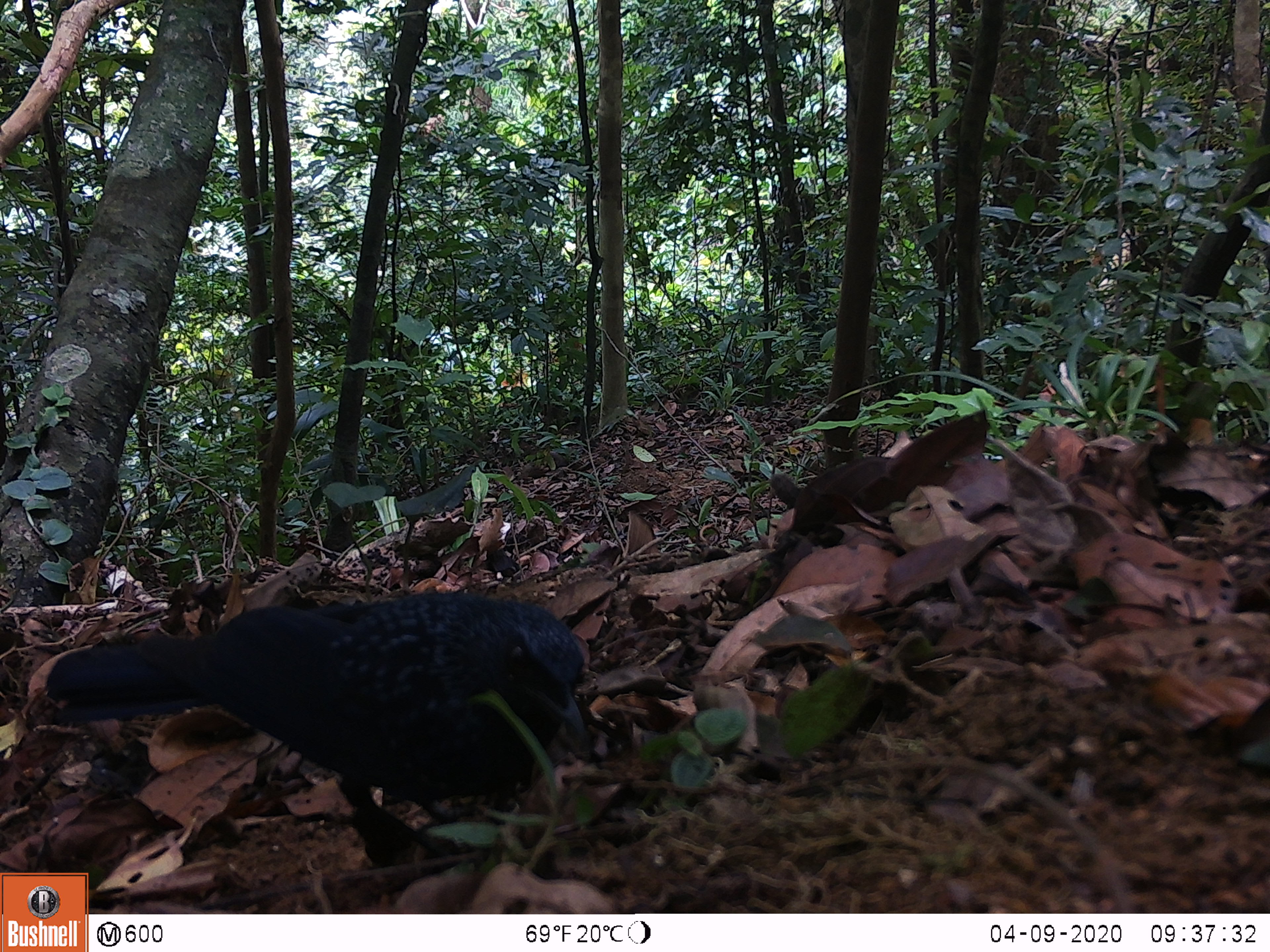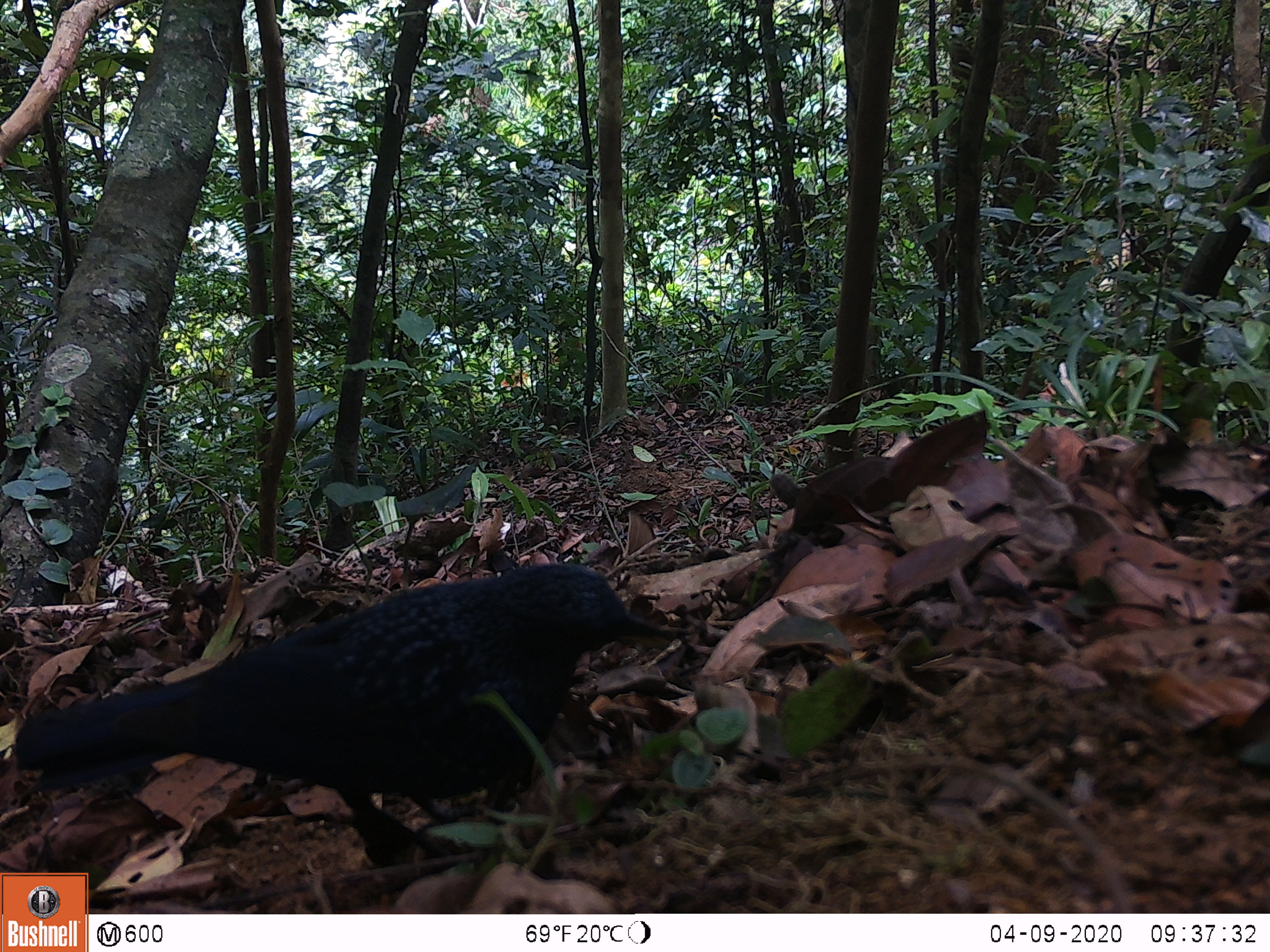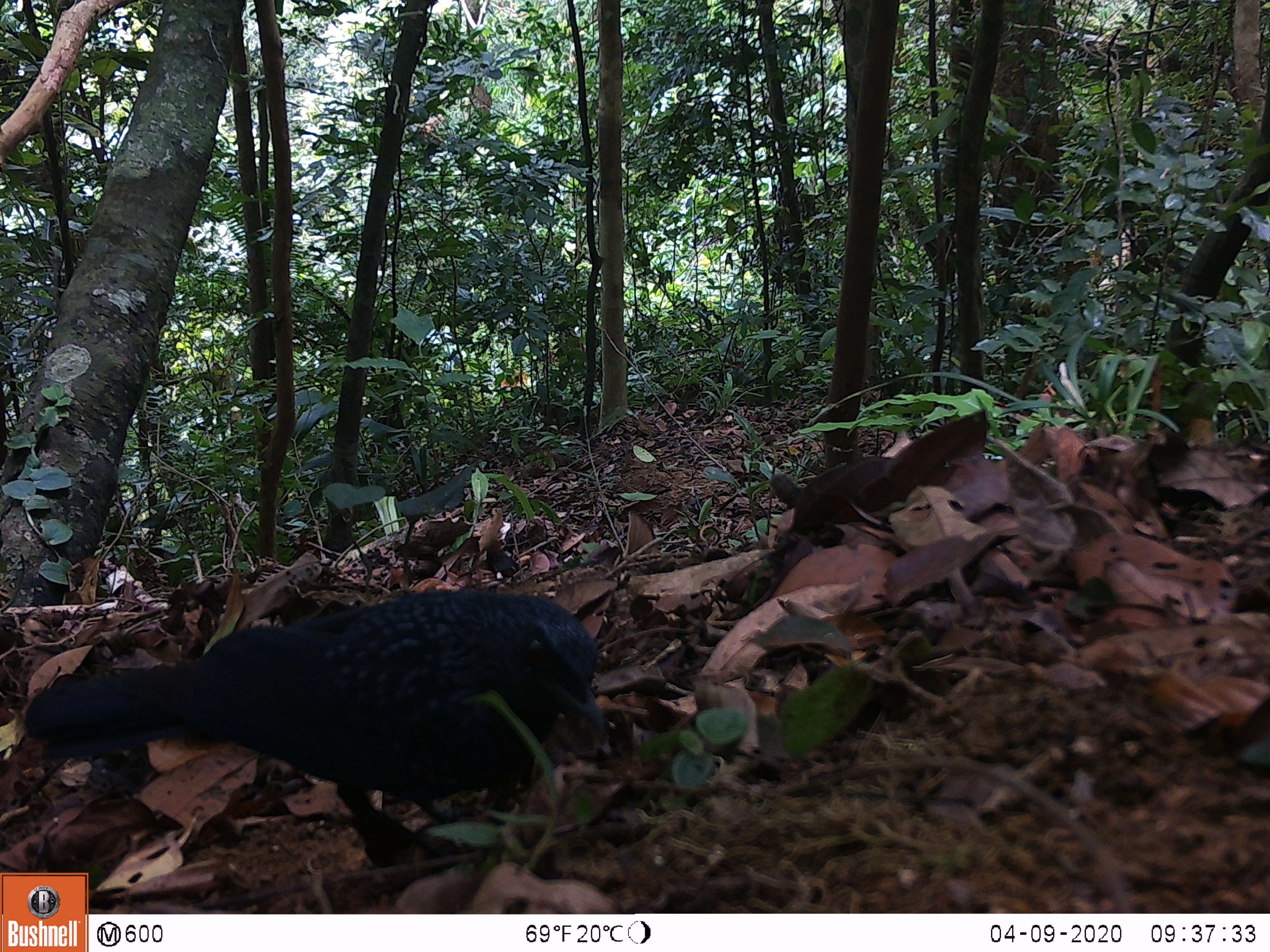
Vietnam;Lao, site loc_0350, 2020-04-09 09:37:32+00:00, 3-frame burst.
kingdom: Animalia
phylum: Chordata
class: Aves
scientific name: Aves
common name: bird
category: unidentified bird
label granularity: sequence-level